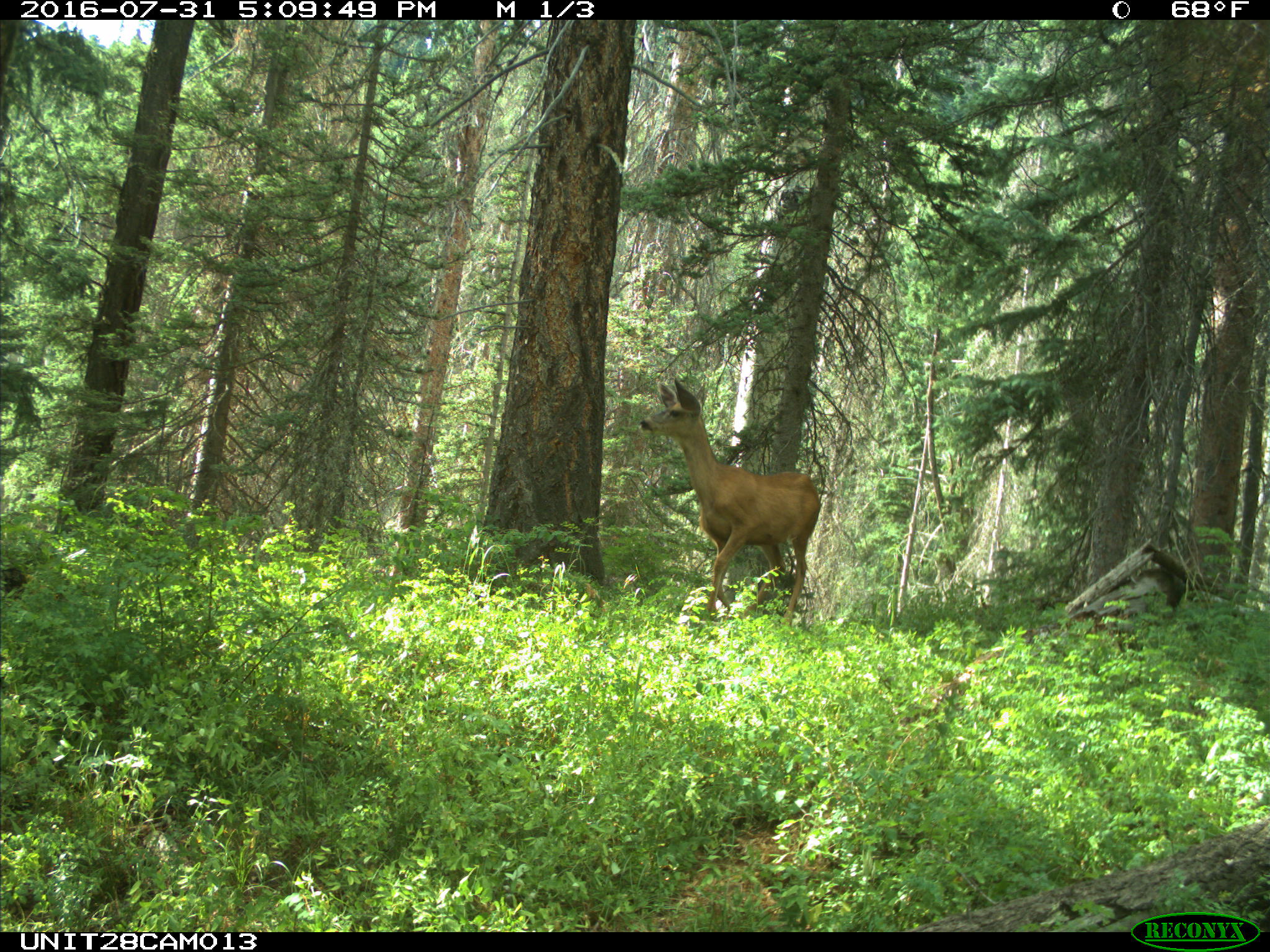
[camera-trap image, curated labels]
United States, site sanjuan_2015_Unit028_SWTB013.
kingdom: Animalia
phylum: Chordata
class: Mammalia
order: Artiodactyla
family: Cervidae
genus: Odocoileus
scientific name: Odocoileus hemionus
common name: mule deer